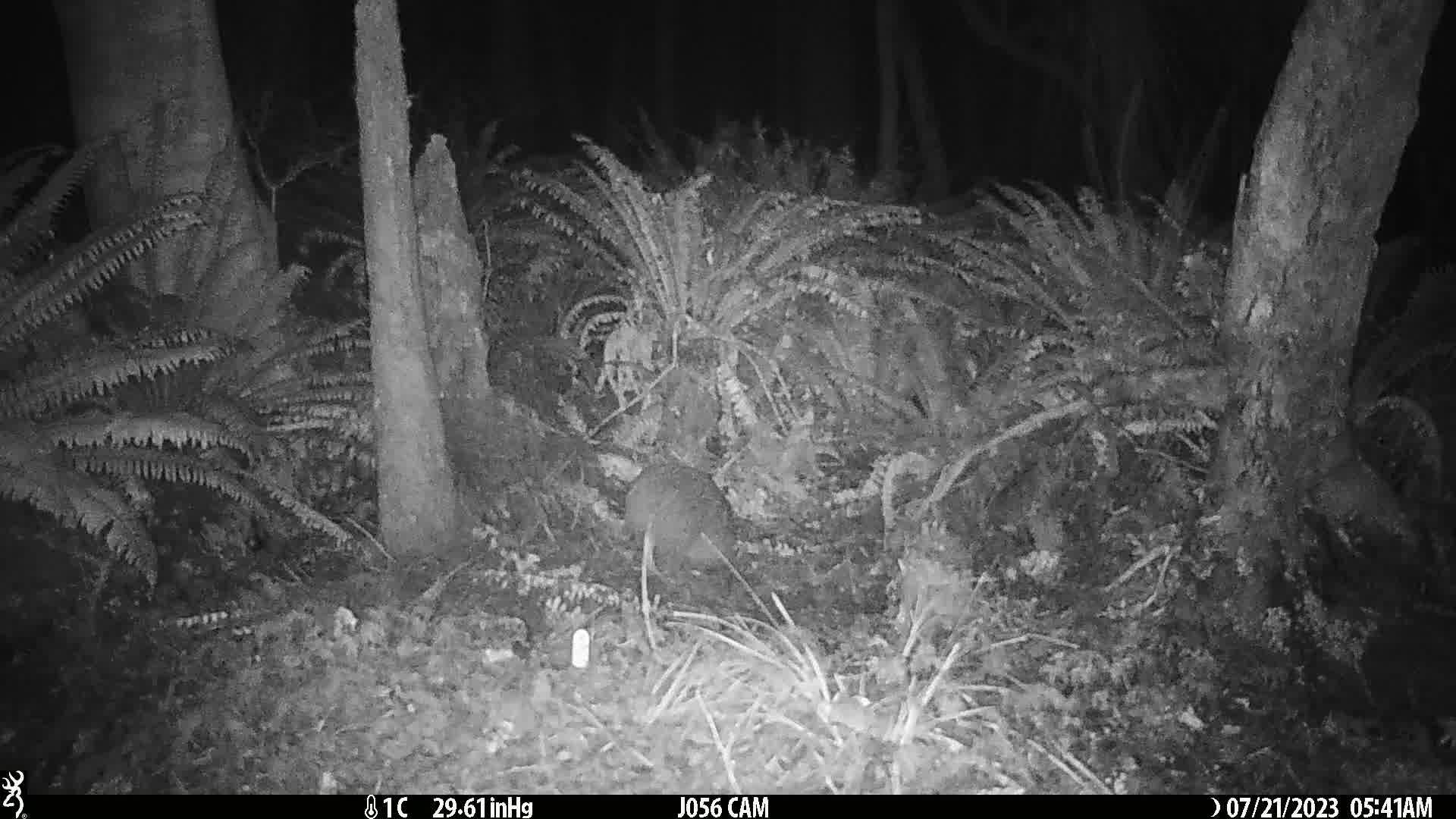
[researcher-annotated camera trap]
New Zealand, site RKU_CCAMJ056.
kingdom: Animalia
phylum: Chordata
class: Aves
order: Apterygiformes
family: Apterygidae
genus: Apteryx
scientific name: Apteryx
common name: kiwi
Kiwi (Apteryx).